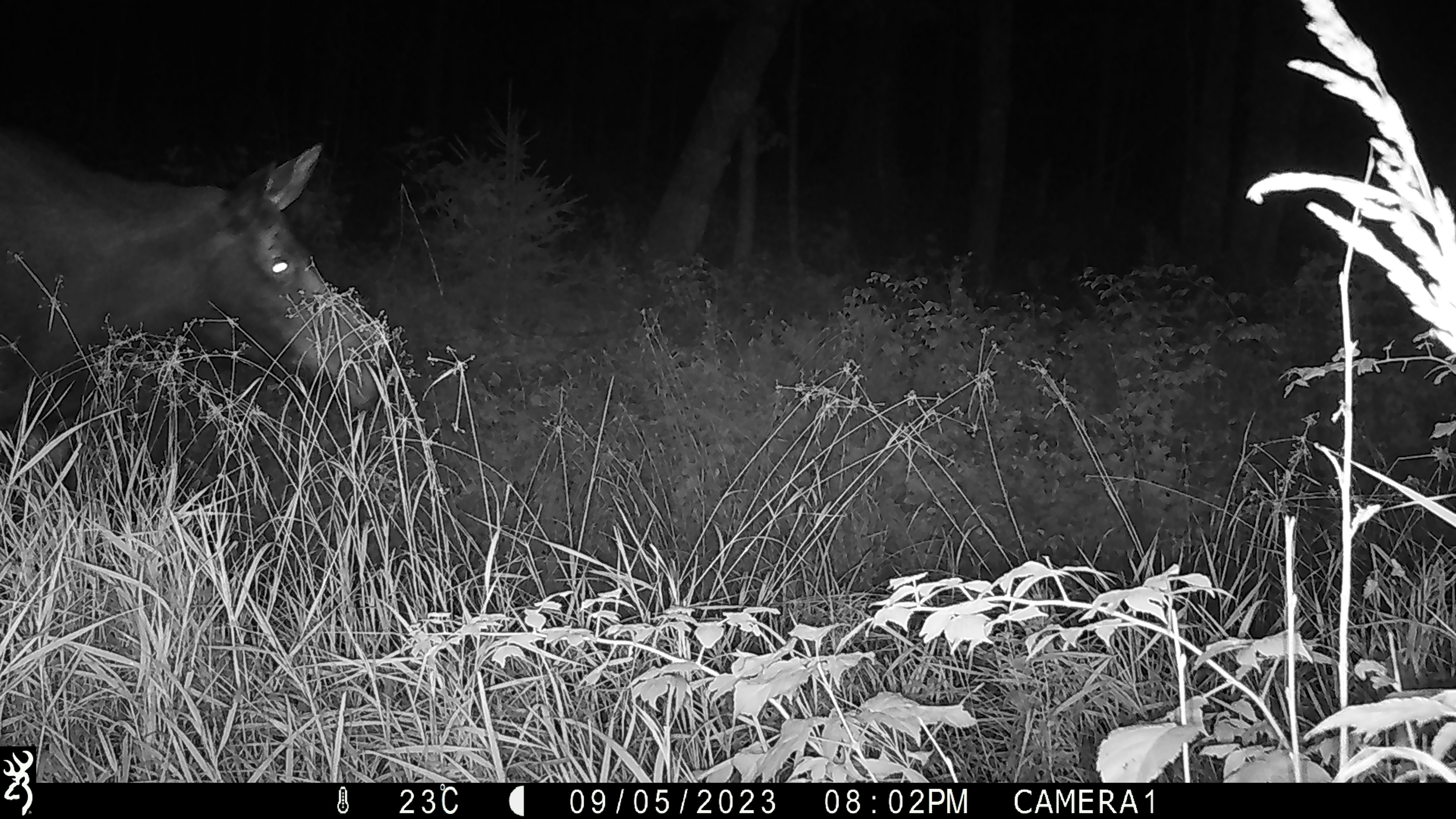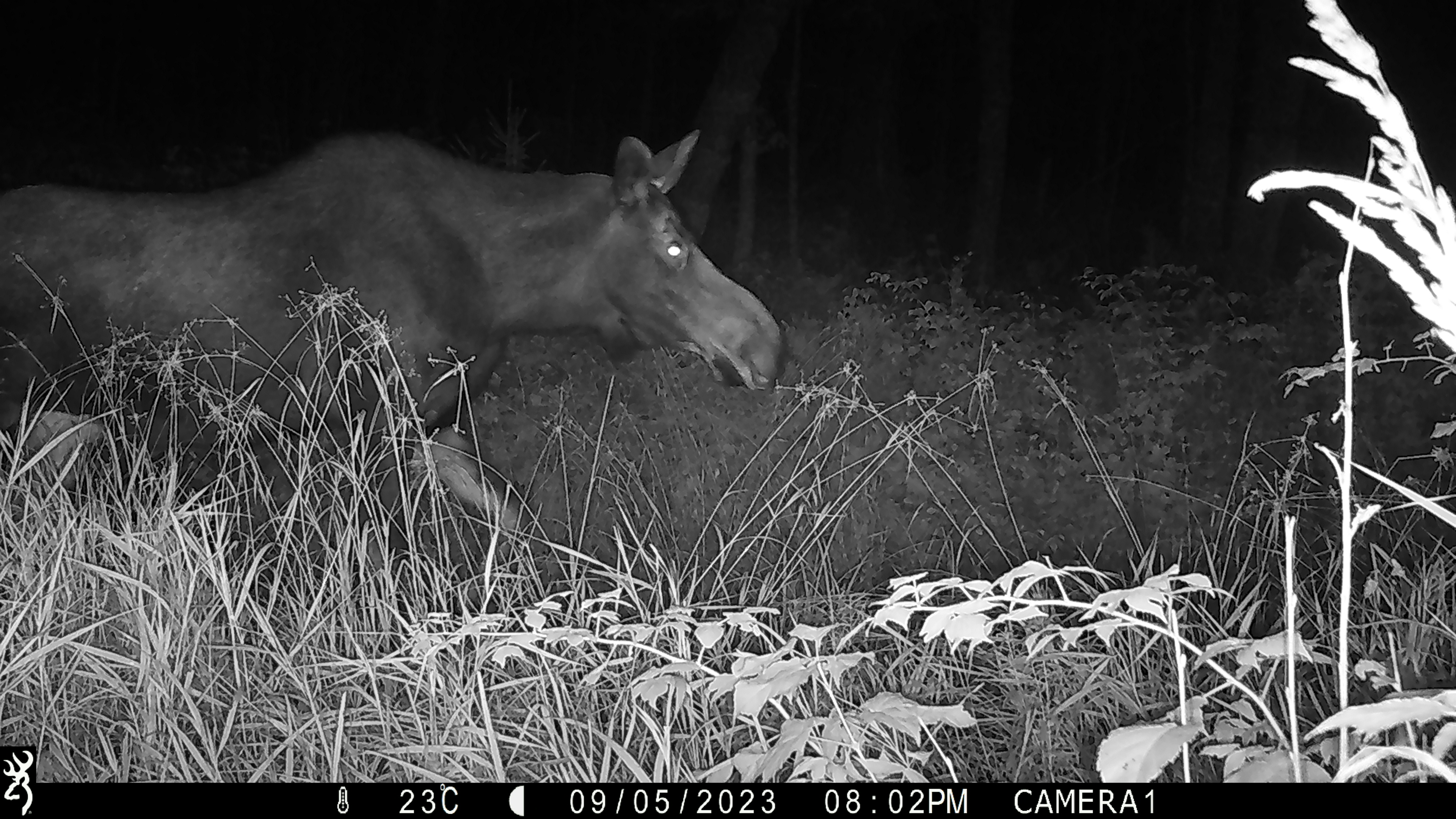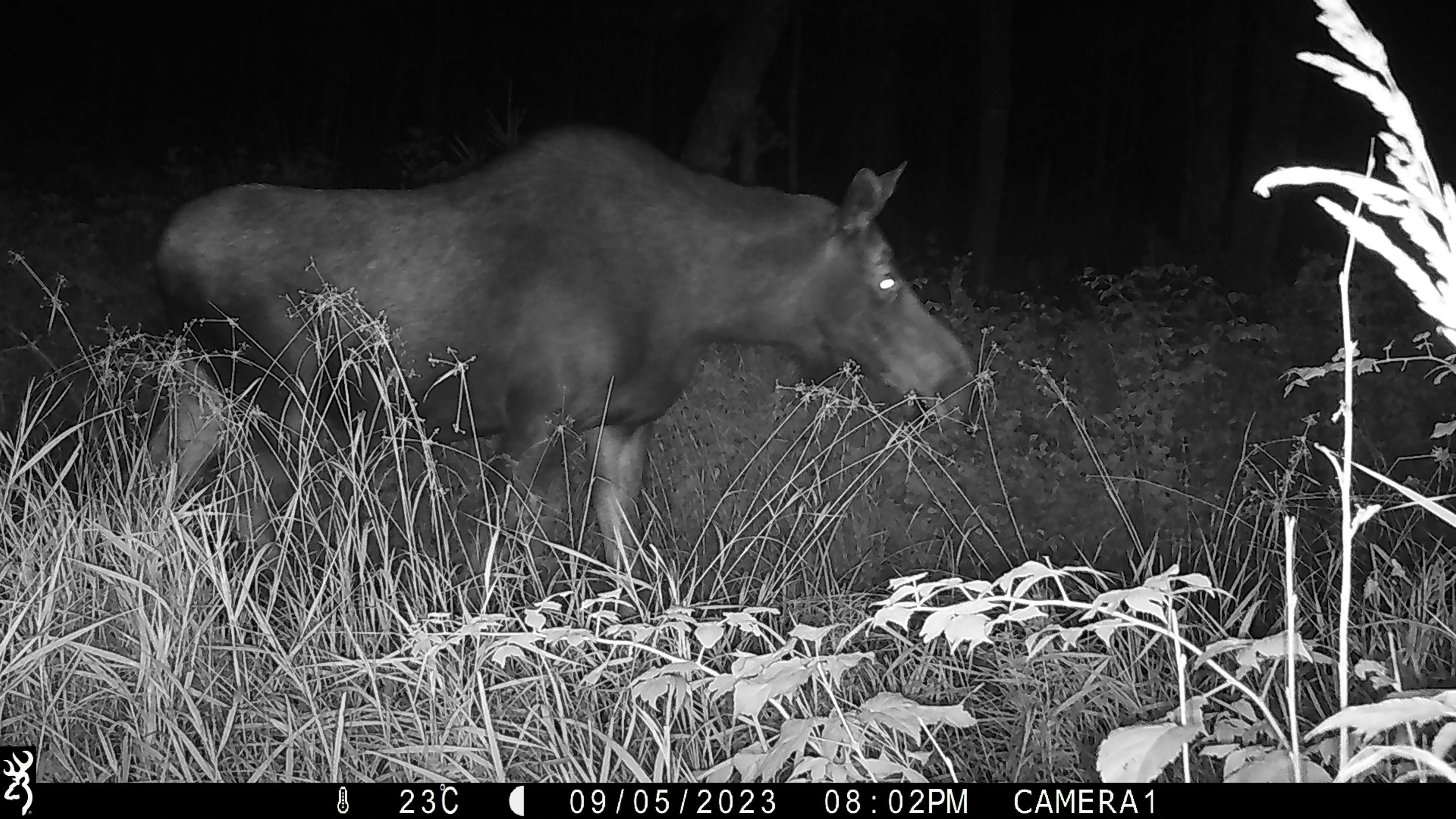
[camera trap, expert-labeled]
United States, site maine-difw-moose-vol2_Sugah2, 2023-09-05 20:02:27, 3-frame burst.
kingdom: Animalia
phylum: Chordata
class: Mammalia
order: Artiodactyla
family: Cervidae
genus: Alces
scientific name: Alces alces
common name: moose